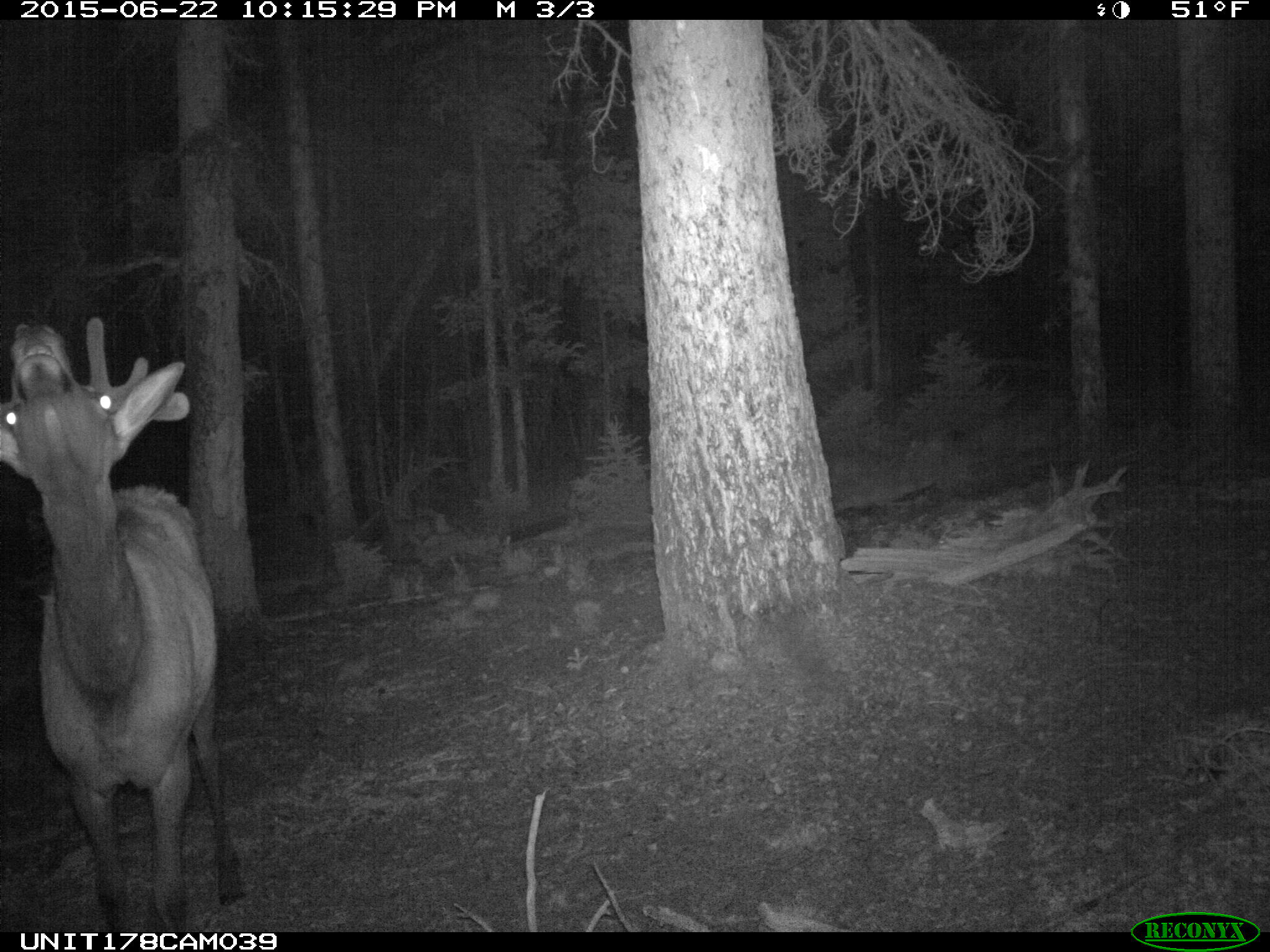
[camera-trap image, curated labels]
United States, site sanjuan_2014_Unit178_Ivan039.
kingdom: Animalia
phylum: Chordata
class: Mammalia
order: Artiodactyla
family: Cervidae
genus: Cervus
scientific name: Cervus elaphus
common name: red deer